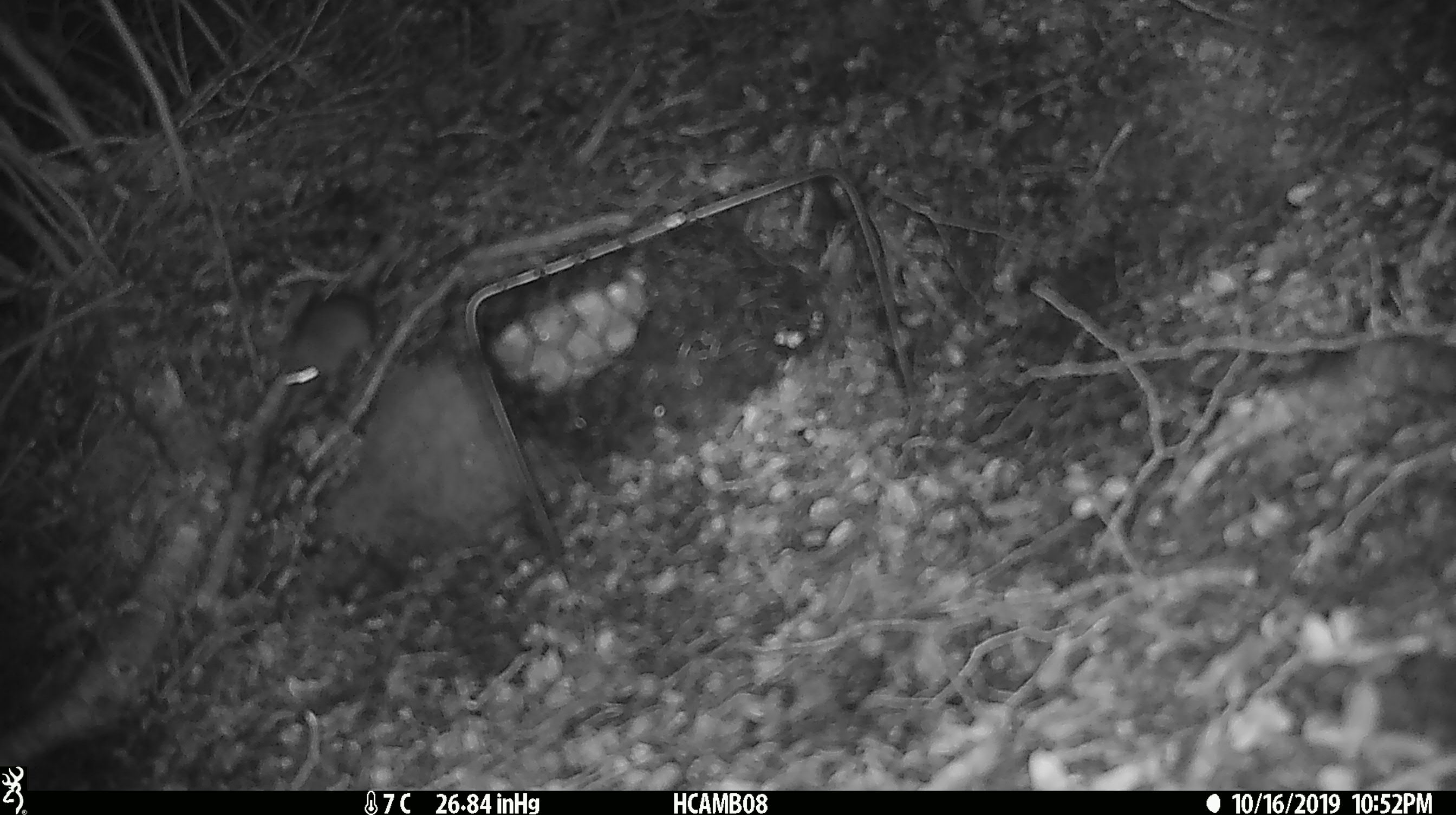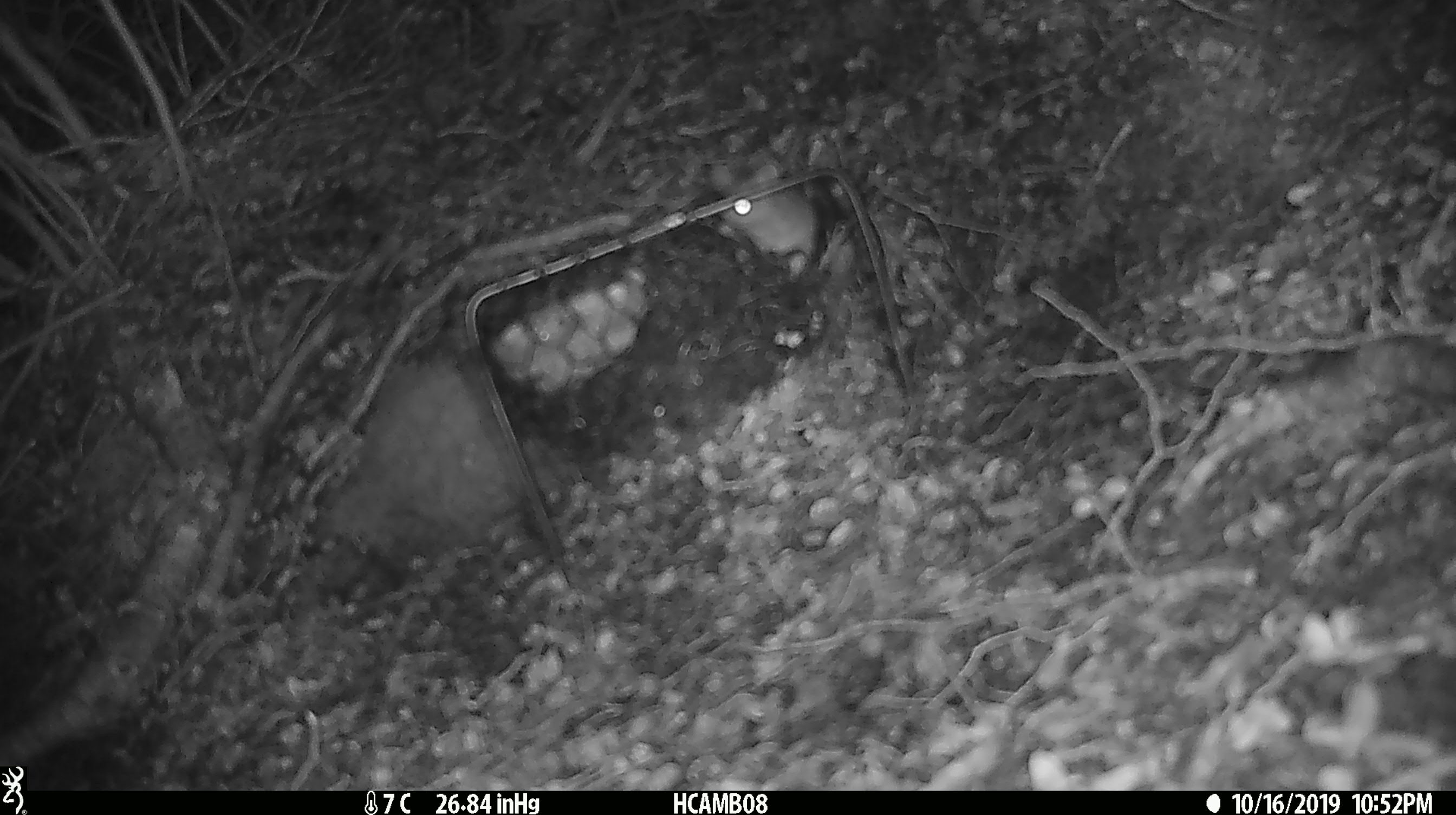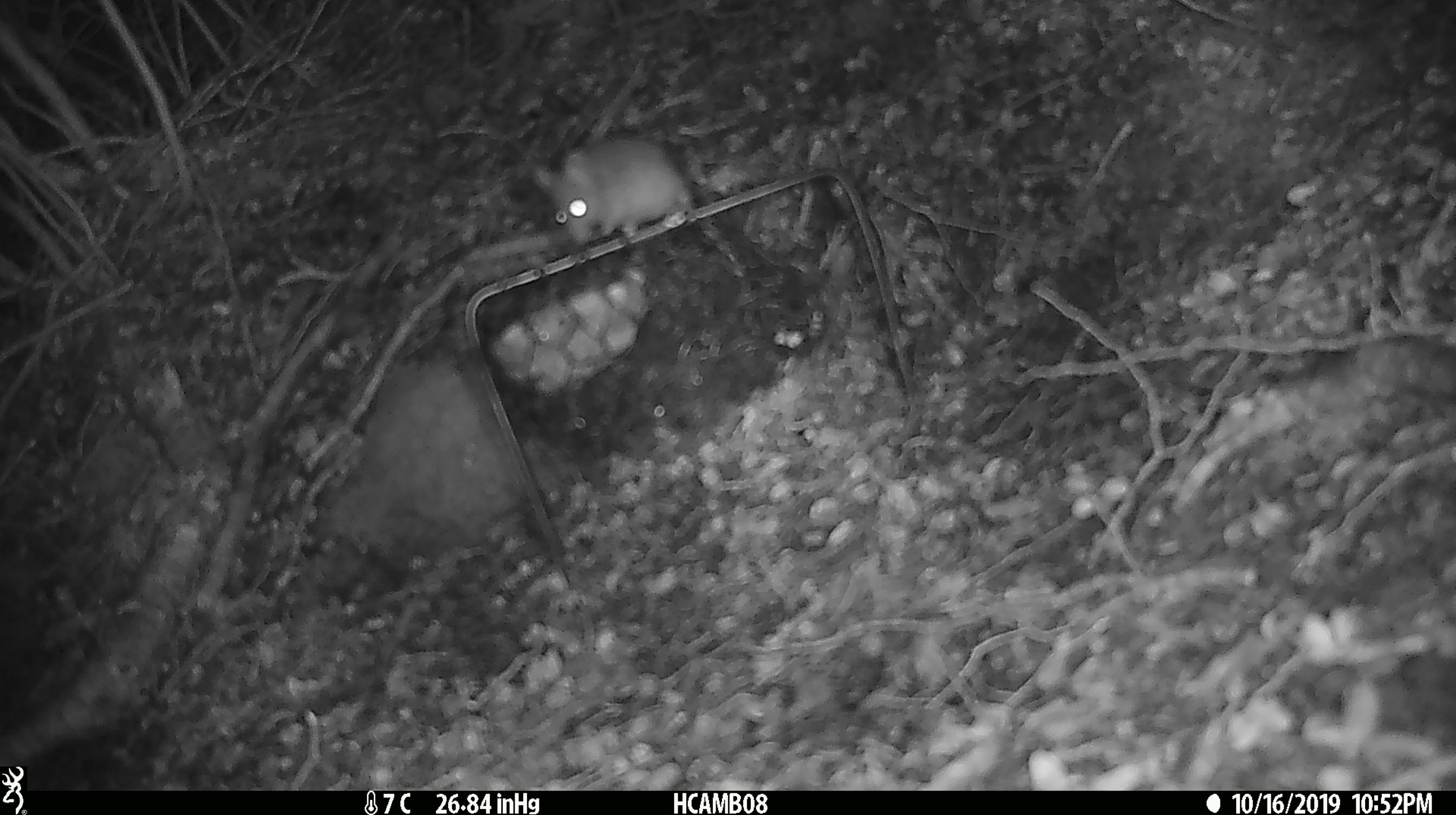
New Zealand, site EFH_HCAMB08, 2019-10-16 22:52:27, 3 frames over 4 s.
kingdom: Animalia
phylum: Chordata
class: Mammalia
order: Rodentia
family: Muridae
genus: Mus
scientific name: Mus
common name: mouse